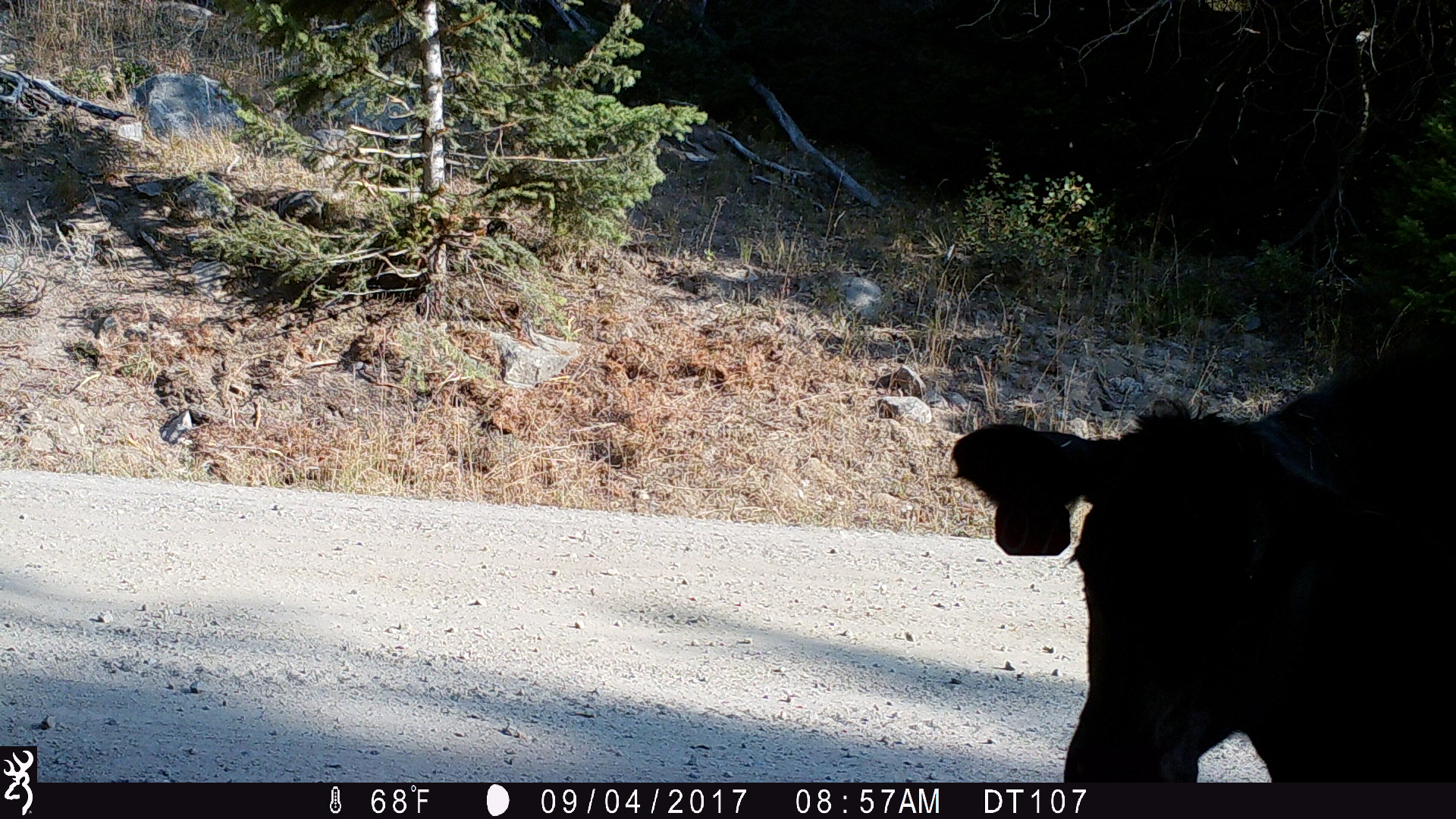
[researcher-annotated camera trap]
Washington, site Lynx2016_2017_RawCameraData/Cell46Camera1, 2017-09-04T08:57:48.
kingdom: Animalia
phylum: Chordata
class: Mammalia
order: Artiodactyla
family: Bovidae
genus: Bos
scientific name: Bos taurus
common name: domestic cattle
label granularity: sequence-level